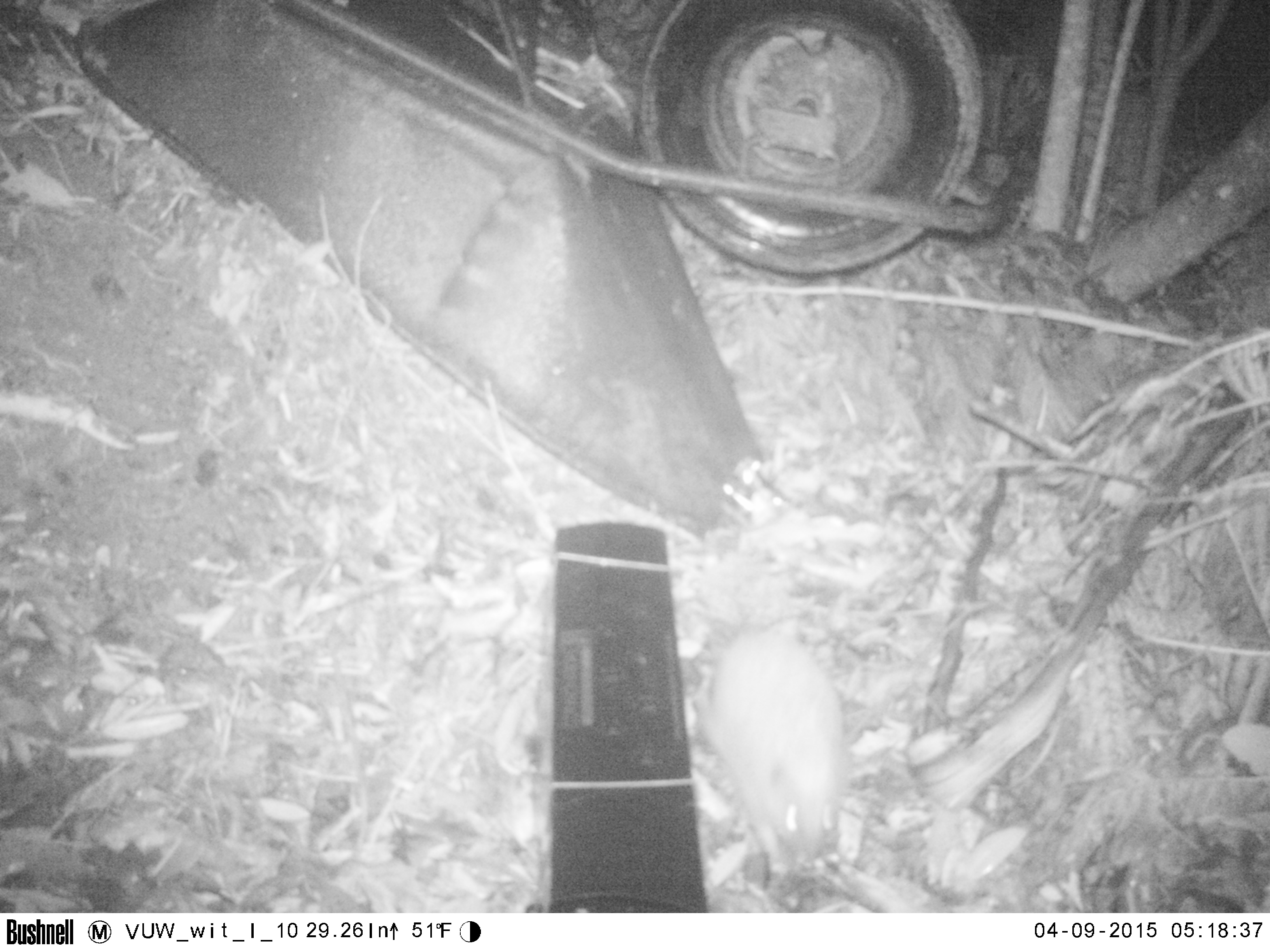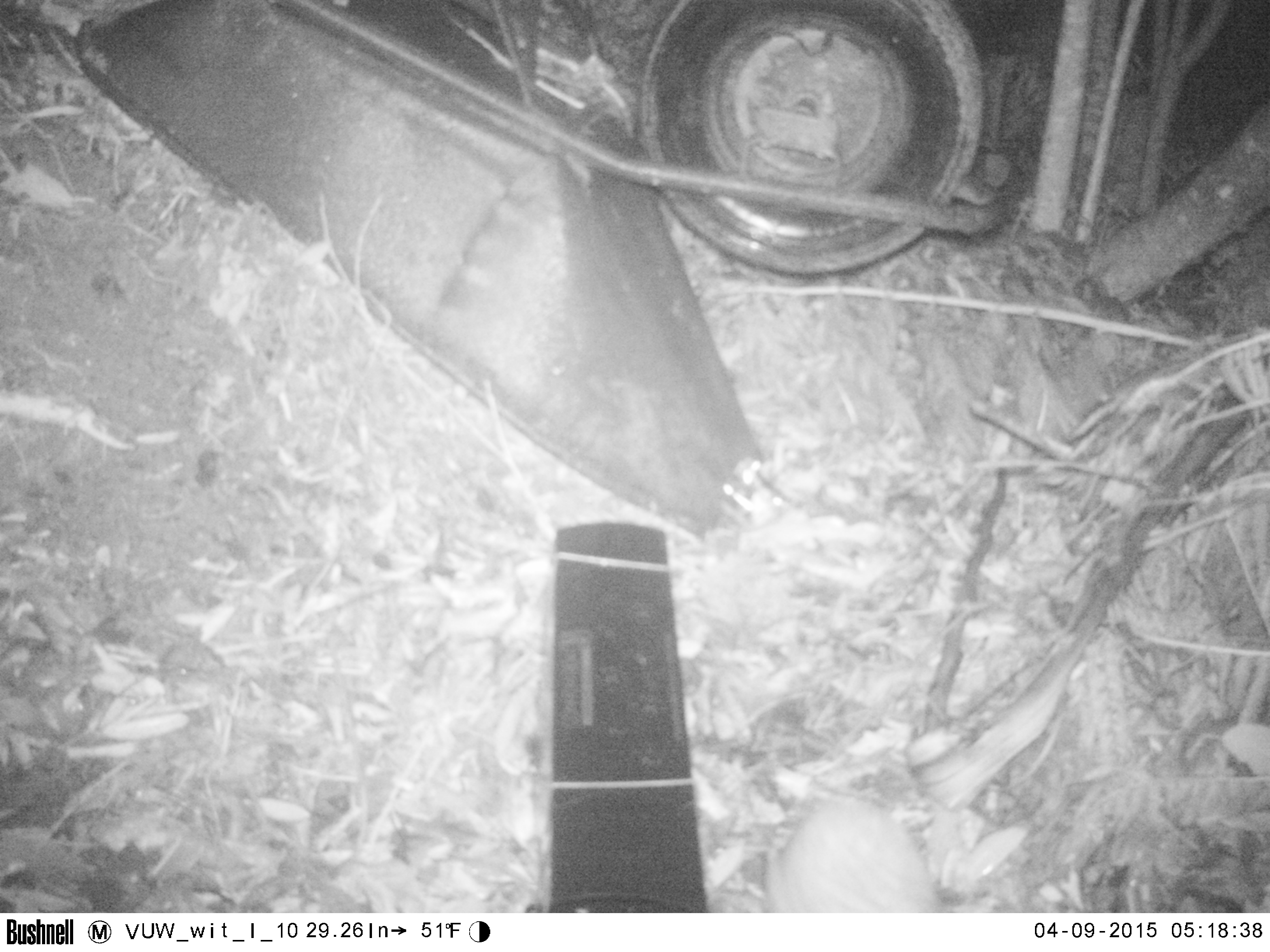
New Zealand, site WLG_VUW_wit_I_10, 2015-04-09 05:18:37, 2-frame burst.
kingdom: Animalia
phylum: Chordata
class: Mammalia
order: Eulipotyphla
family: Erinaceidae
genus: Erinaceus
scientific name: Erinaceus europaeus europaeus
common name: european hedgehog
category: hedgehog